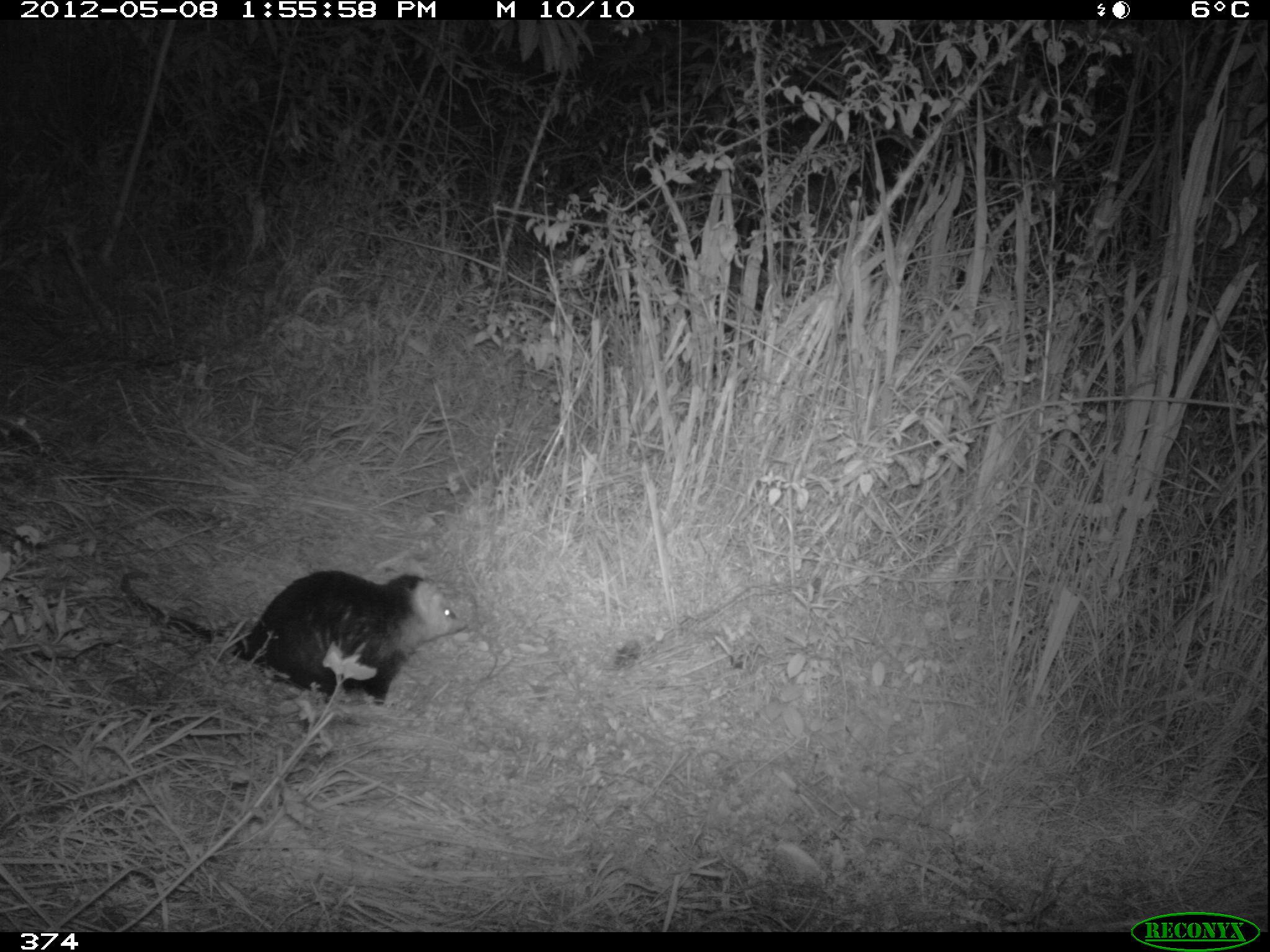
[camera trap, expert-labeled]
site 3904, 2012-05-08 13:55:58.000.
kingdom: Animalia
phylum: Chordata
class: Mammalia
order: Didelphimorphia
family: Didelphidae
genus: Didelphis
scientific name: Didelphis pernigra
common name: andean white-eared opossum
Didelphis pernigra (andean white-eared opossum).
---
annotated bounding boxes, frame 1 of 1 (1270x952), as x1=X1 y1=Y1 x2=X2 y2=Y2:
didelphis pernigra: x1=117 y1=564 x2=467 y2=706